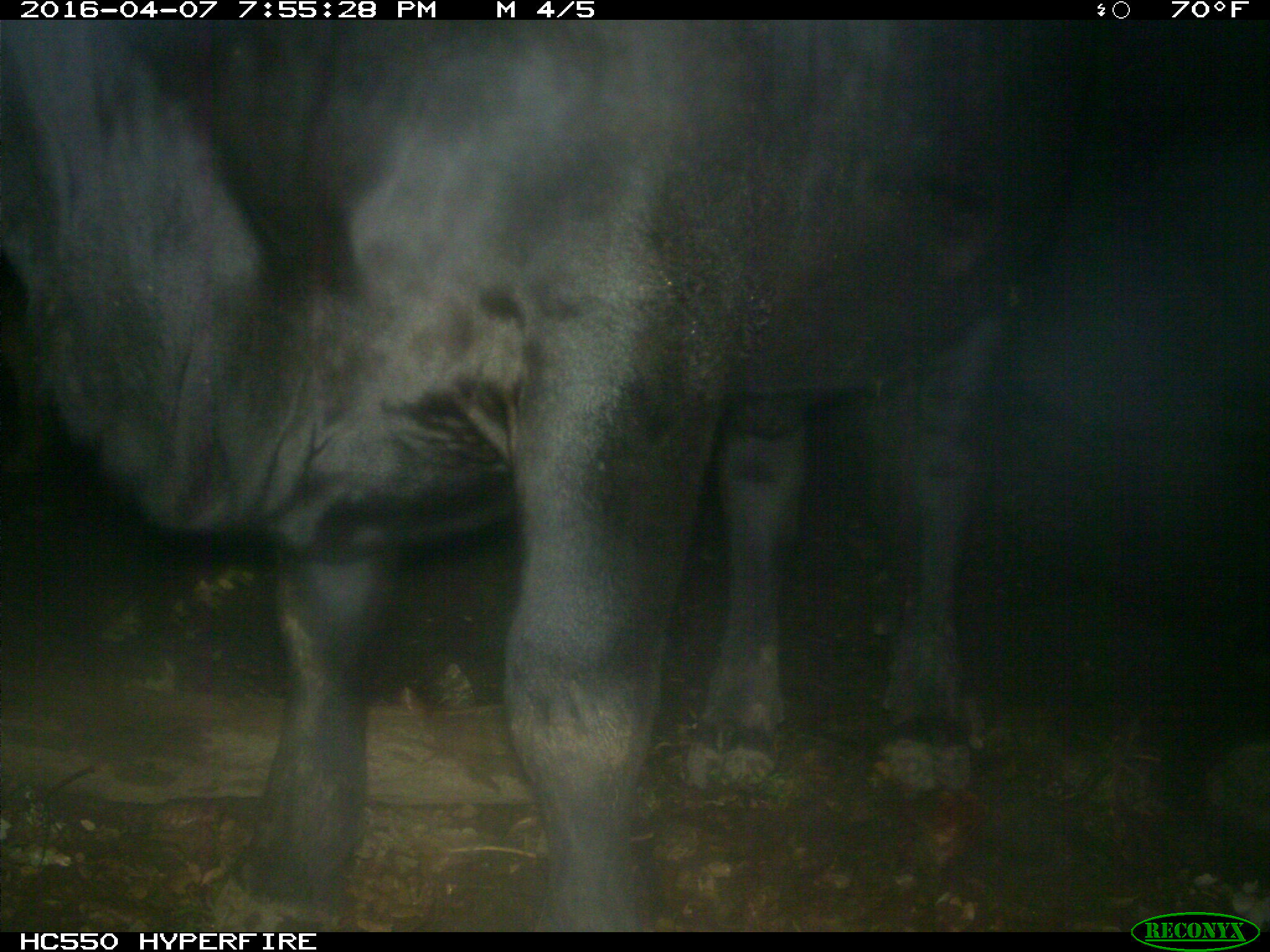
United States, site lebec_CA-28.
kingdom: Animalia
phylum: Chordata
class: Mammalia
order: Artiodactyla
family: Bovidae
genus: Bos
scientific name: Bos taurus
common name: domestic cow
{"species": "Bos taurus (domestic cow)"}